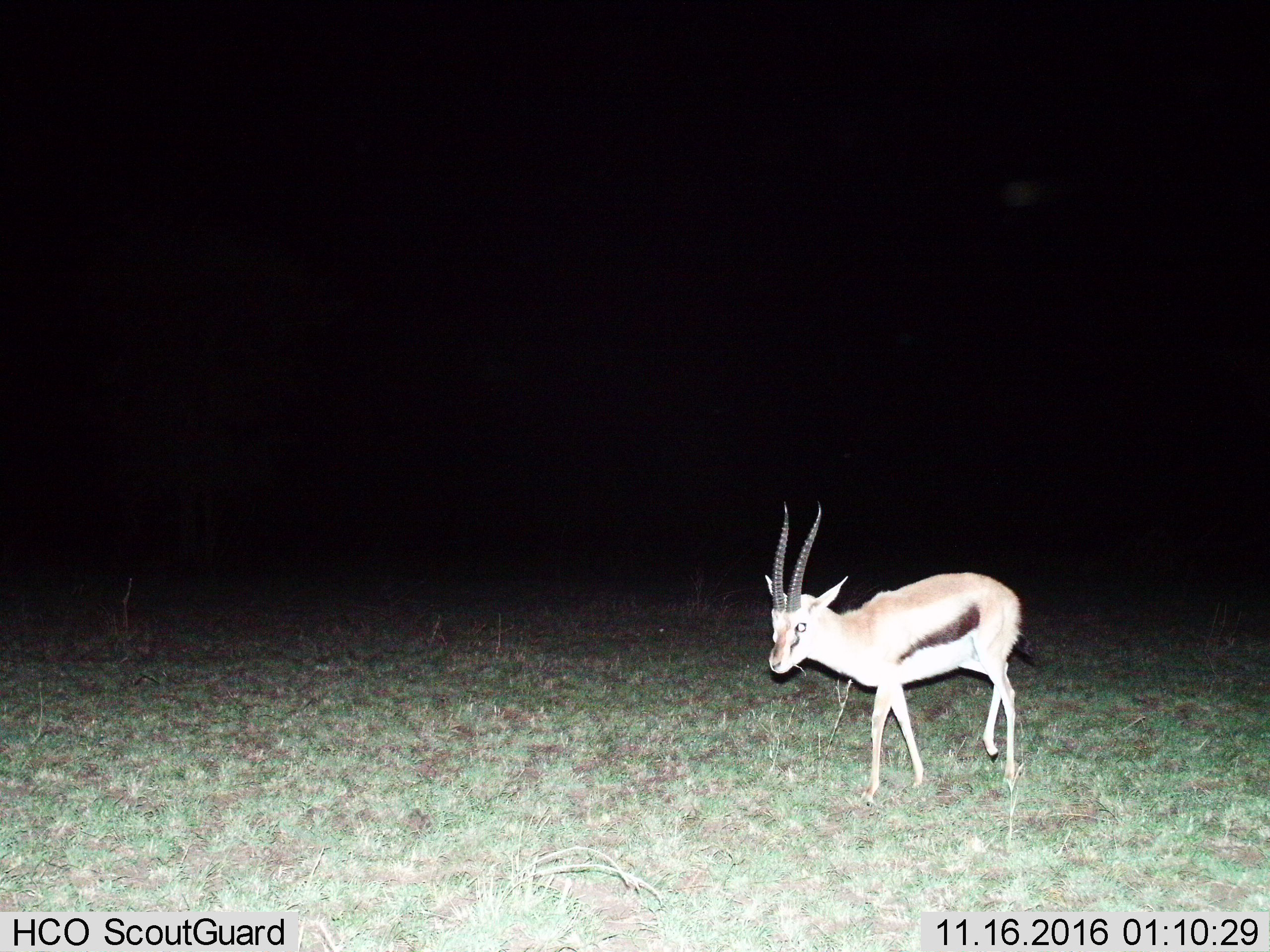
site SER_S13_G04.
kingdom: Animalia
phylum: Chordata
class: Mammalia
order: Artiodactyla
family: Bovidae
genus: Eudorcas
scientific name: Eudorcas thomsonii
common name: thomson's gazelle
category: gazellethomsons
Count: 1.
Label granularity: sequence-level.